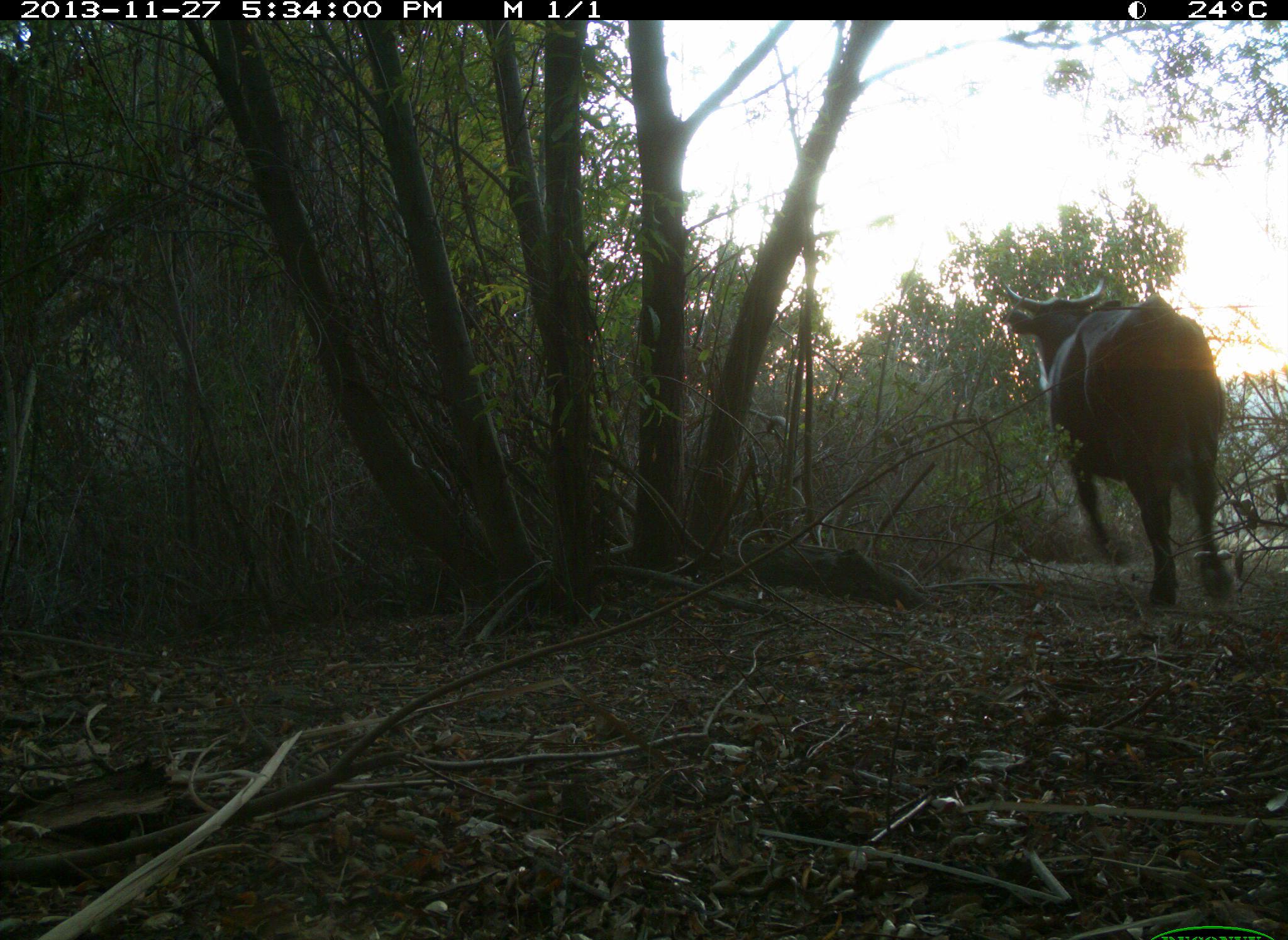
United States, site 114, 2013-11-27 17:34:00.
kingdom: Animalia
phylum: Chordata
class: Mammalia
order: Artiodactyla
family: Bovidae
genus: Bos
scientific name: Bos taurus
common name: cow